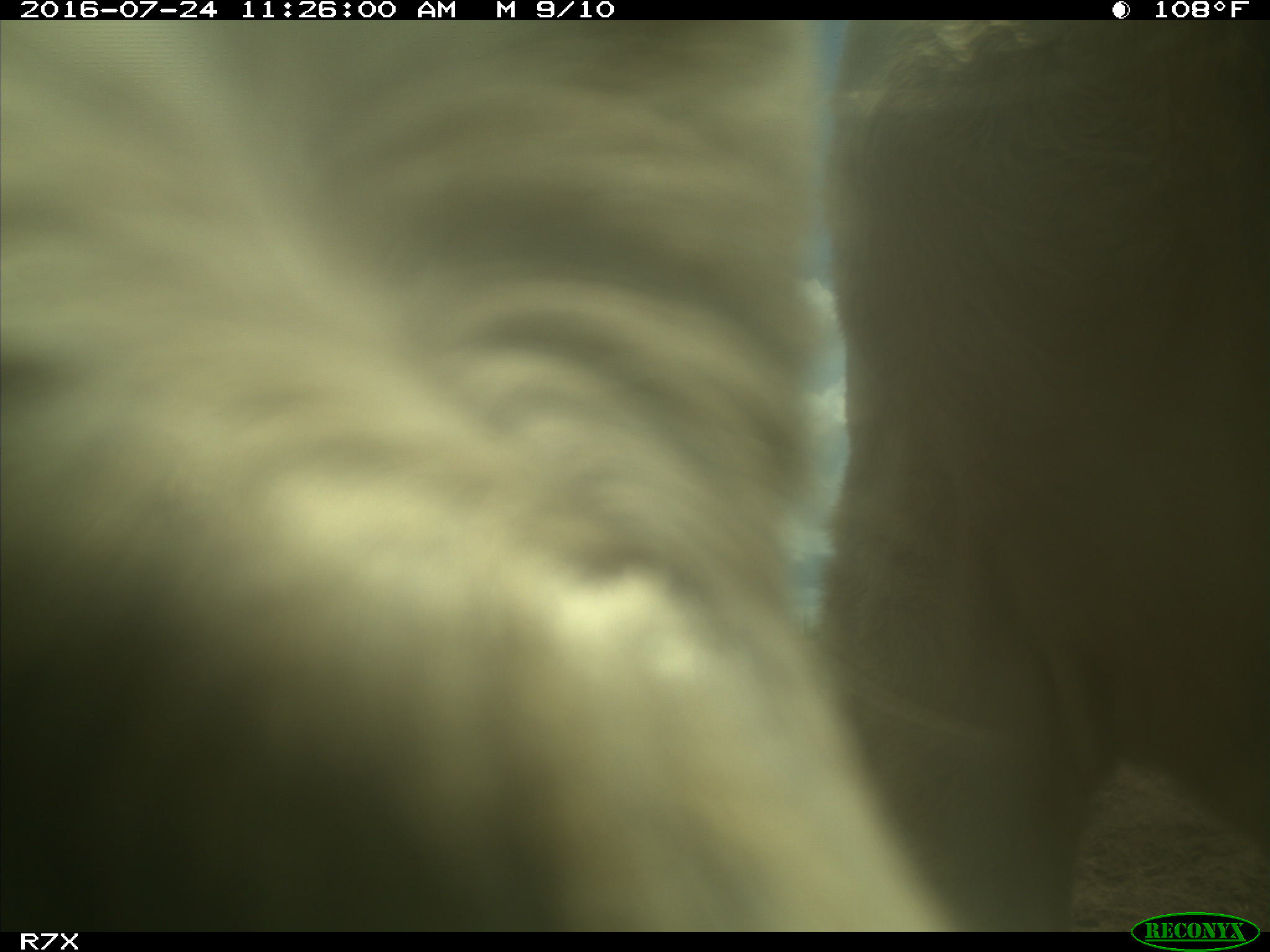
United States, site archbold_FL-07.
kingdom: Animalia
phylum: Chordata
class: Mammalia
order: Artiodactyla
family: Bovidae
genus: Bos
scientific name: Bos taurus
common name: domestic cow